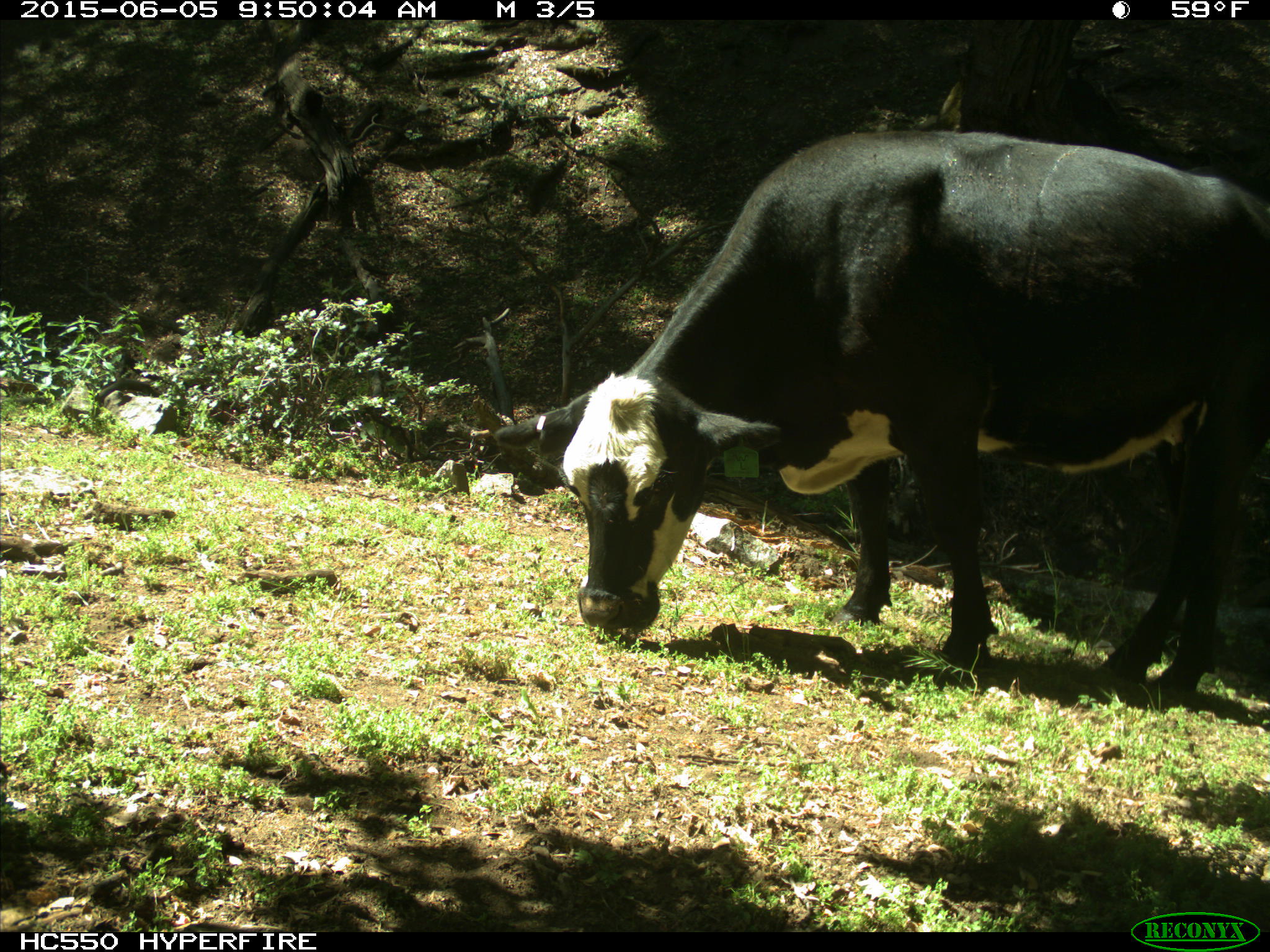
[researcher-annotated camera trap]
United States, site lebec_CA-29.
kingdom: Animalia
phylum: Chordata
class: Mammalia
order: Artiodactyla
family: Bovidae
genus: Bos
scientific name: Bos taurus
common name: domestic cow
Bos taurus (domestic cow).